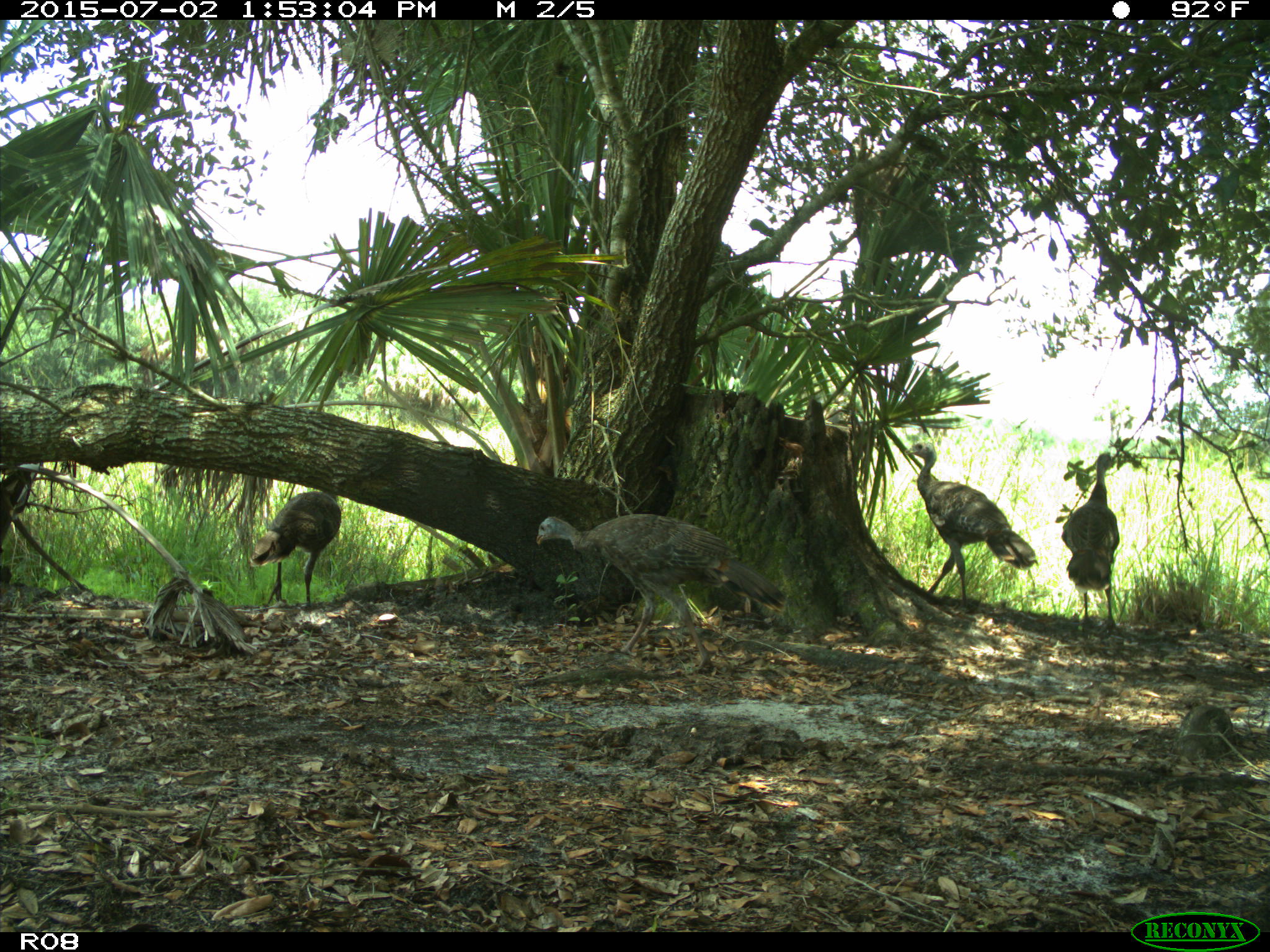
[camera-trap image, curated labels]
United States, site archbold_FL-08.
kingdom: Animalia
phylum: Chordata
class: Aves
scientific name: Aves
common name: birds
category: unidentified bird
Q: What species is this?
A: Unidentified bird (birds) (Aves).